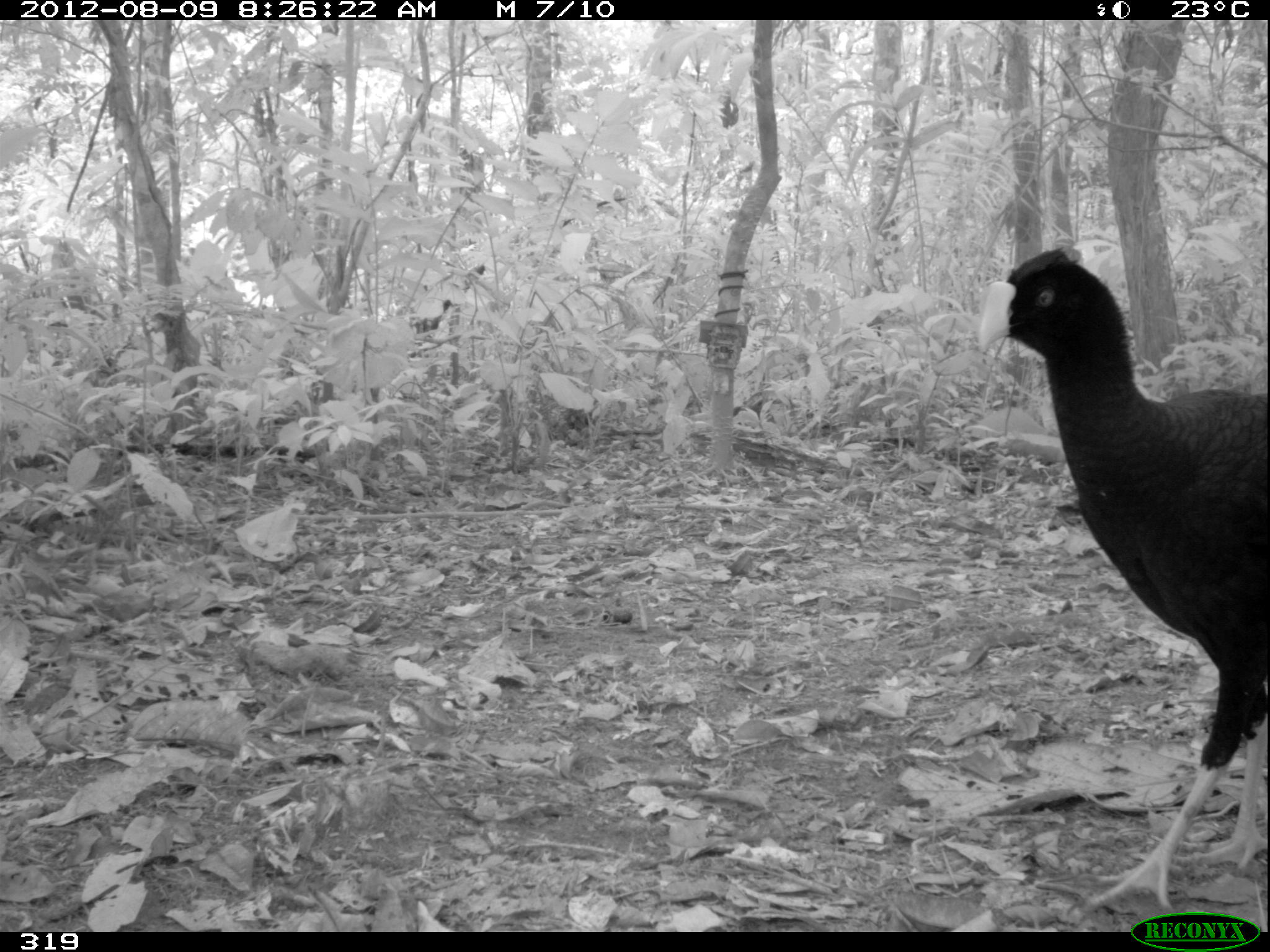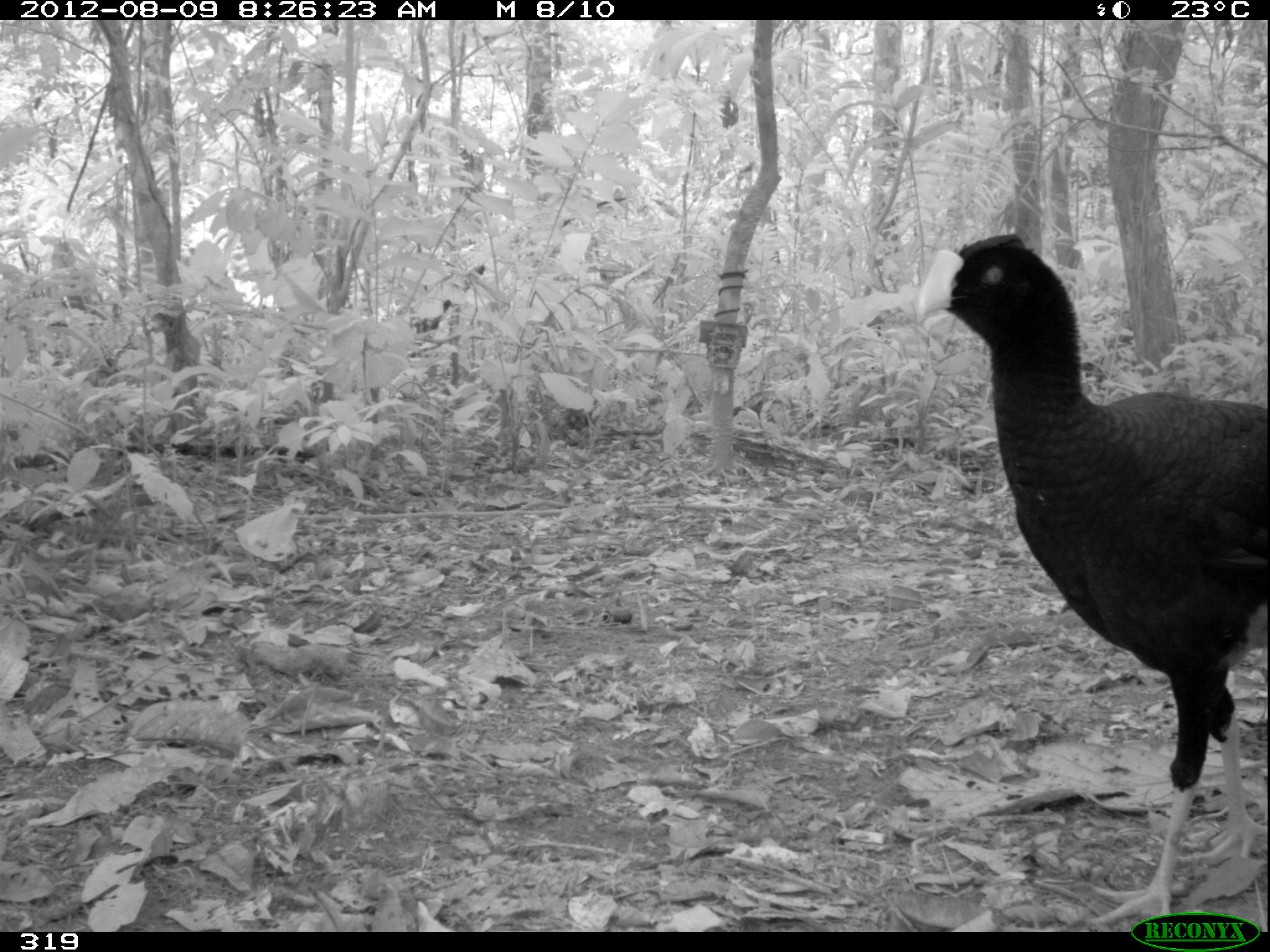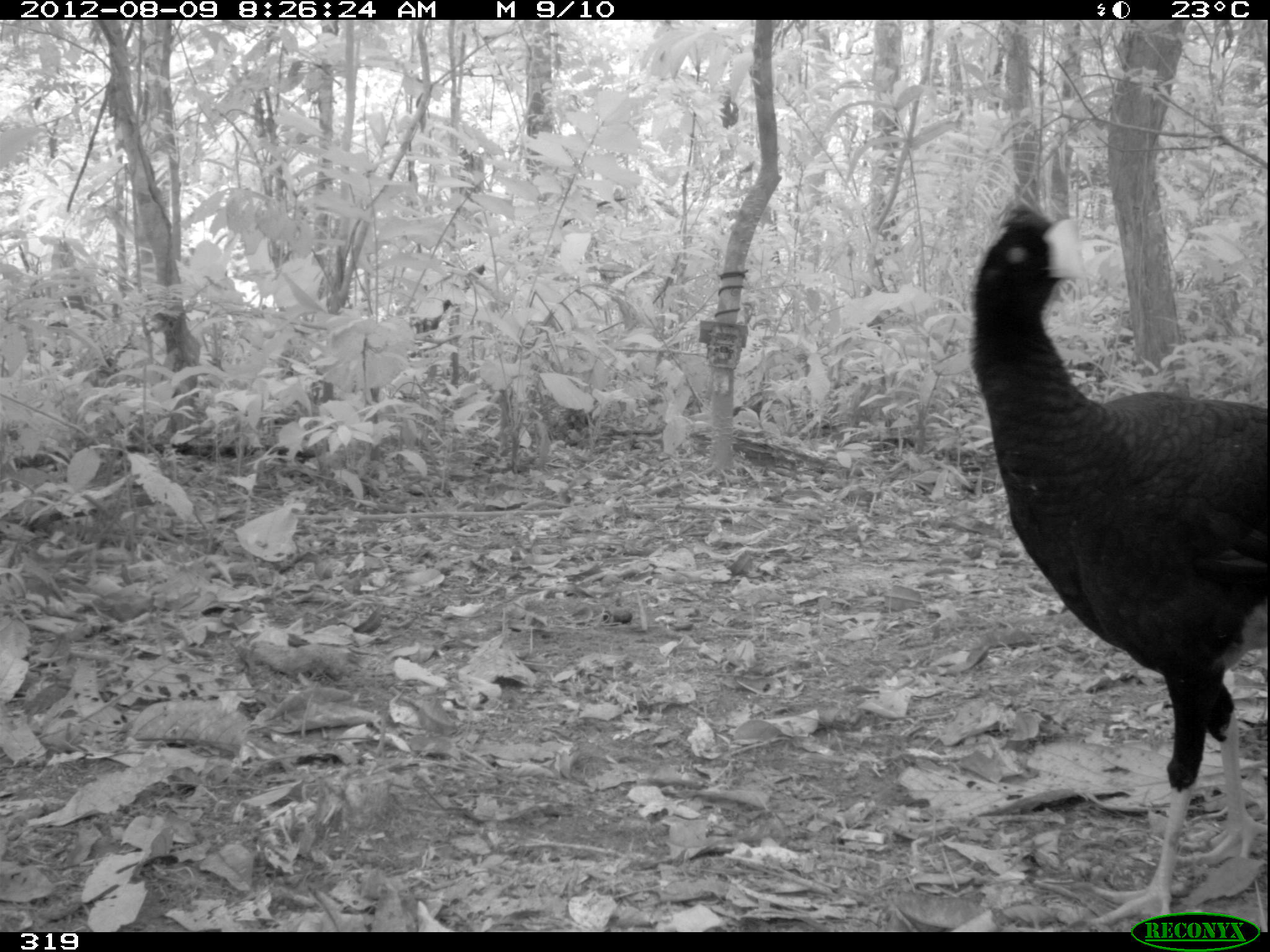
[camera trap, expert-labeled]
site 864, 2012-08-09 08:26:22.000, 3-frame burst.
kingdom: Animalia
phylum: Chordata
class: Aves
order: Galliformes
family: Cracidae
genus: Mitu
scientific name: Mitu tuberosum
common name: razor-billed curassow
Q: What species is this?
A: Mitu tuberosum (razor-billed curassow).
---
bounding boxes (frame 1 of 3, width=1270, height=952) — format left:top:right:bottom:
mitu tuberosum: 978:248:1268:912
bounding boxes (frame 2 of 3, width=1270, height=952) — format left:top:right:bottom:
mitu tuberosum: 914:229:1270:927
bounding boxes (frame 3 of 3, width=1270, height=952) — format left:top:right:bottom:
mitu tuberosum: 965:196:1263:927